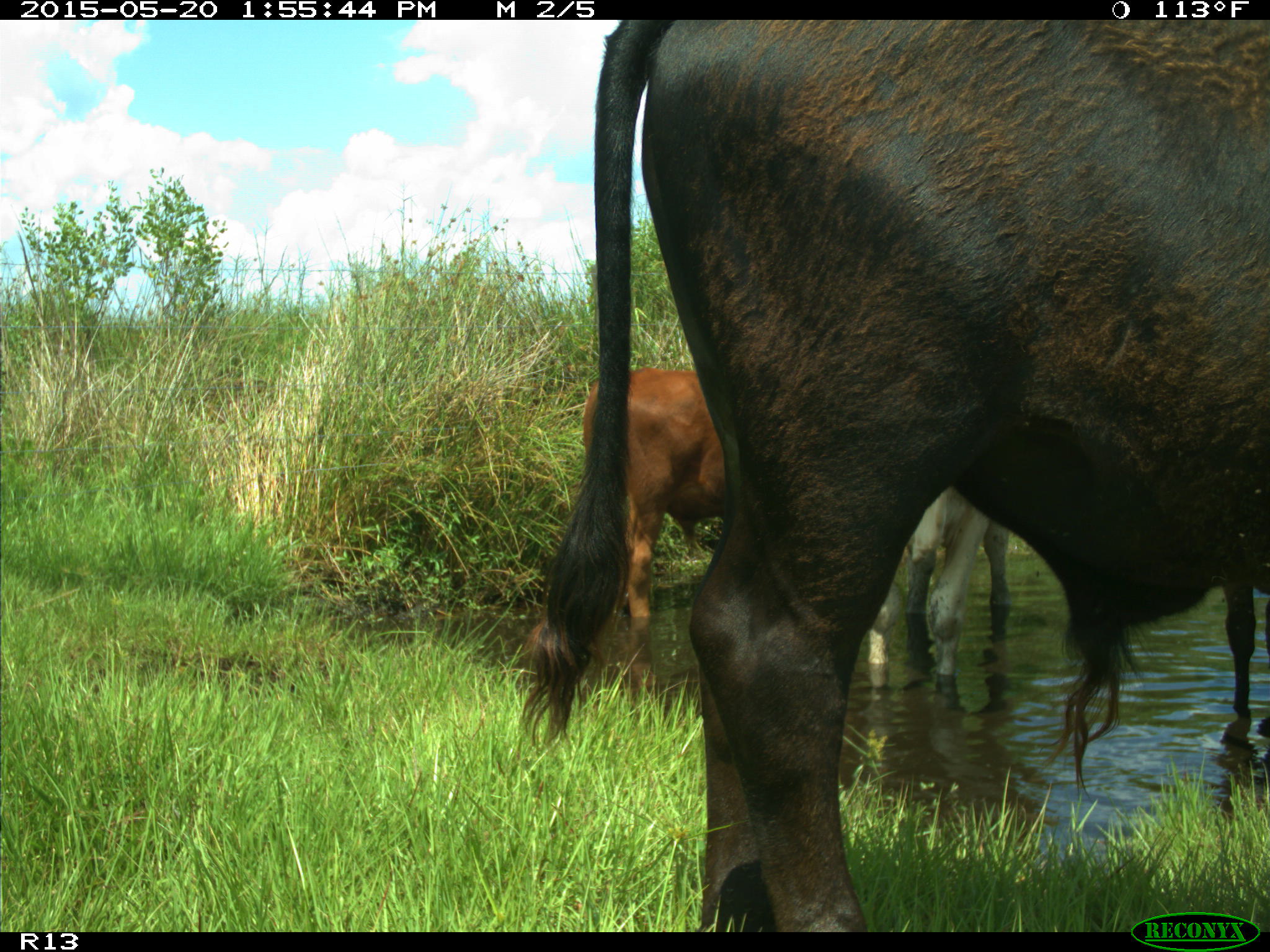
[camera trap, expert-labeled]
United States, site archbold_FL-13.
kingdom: Animalia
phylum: Chordata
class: Mammalia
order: Artiodactyla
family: Bovidae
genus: Bos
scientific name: Bos taurus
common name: domestic cow